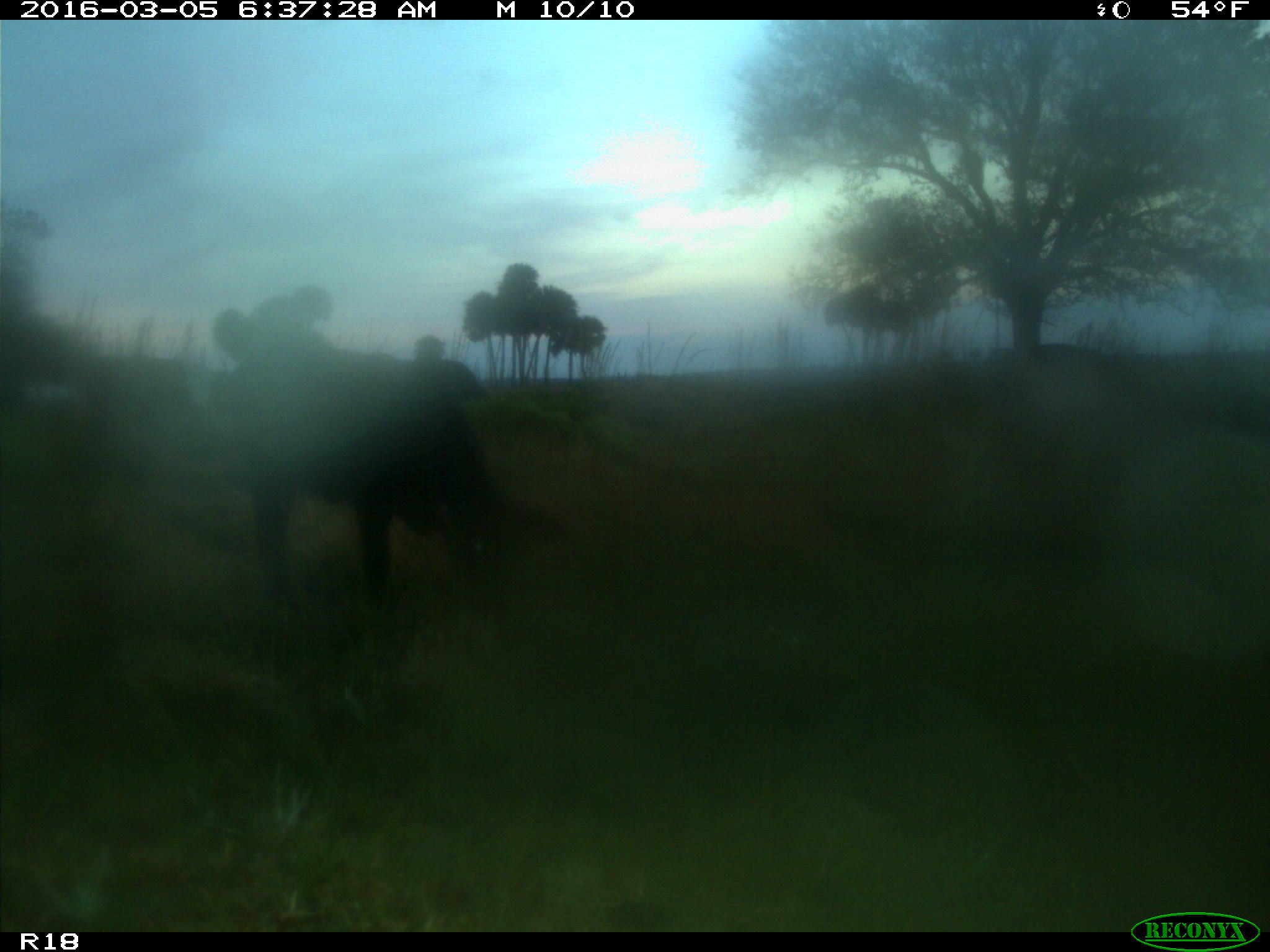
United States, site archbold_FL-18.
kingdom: Animalia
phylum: Chordata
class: Mammalia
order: Artiodactyla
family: Bovidae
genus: Bos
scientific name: Bos taurus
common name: domestic cow